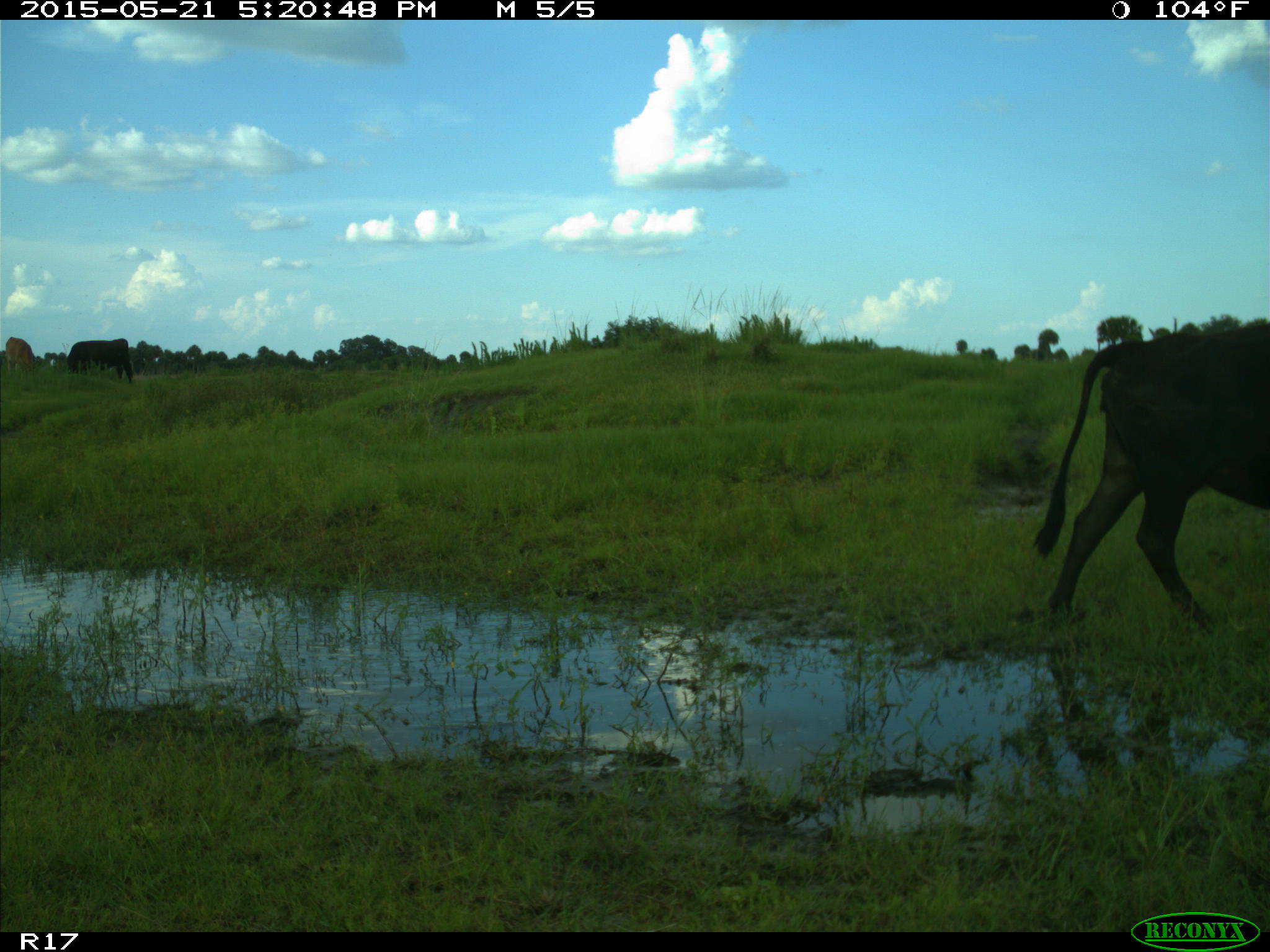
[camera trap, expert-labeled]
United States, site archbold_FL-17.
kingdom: Animalia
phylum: Chordata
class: Mammalia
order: Artiodactyla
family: Bovidae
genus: Bos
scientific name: Bos taurus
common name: domestic cow